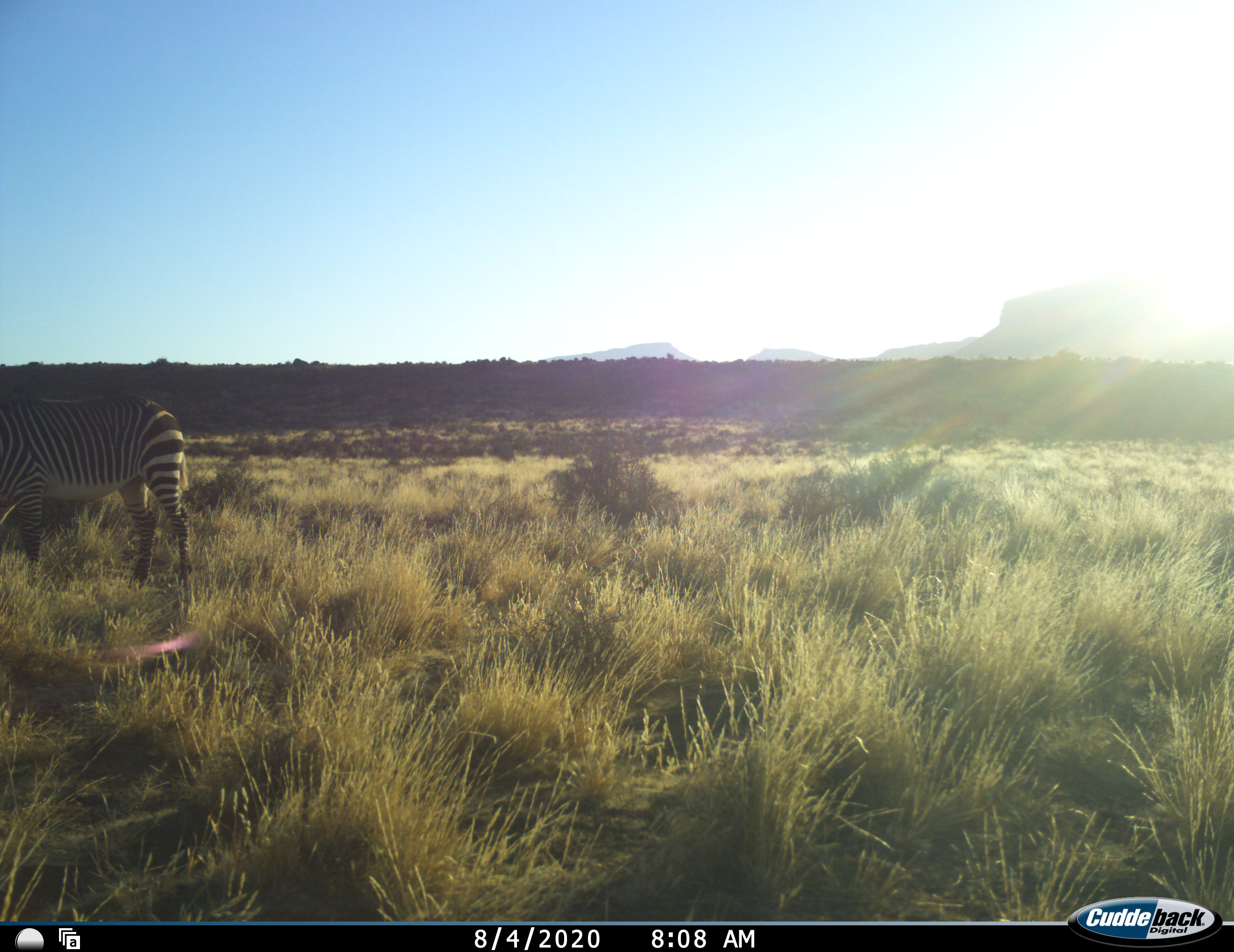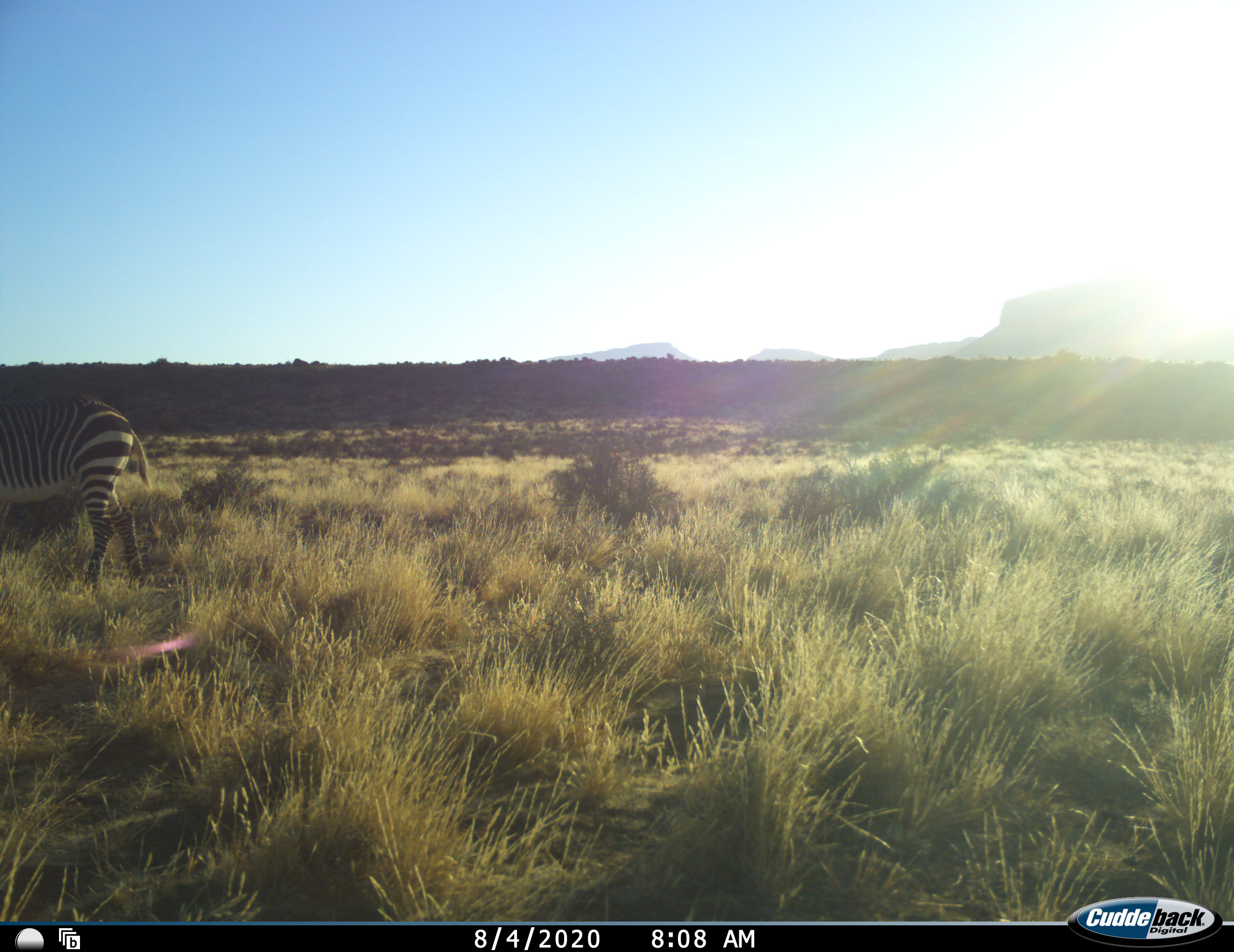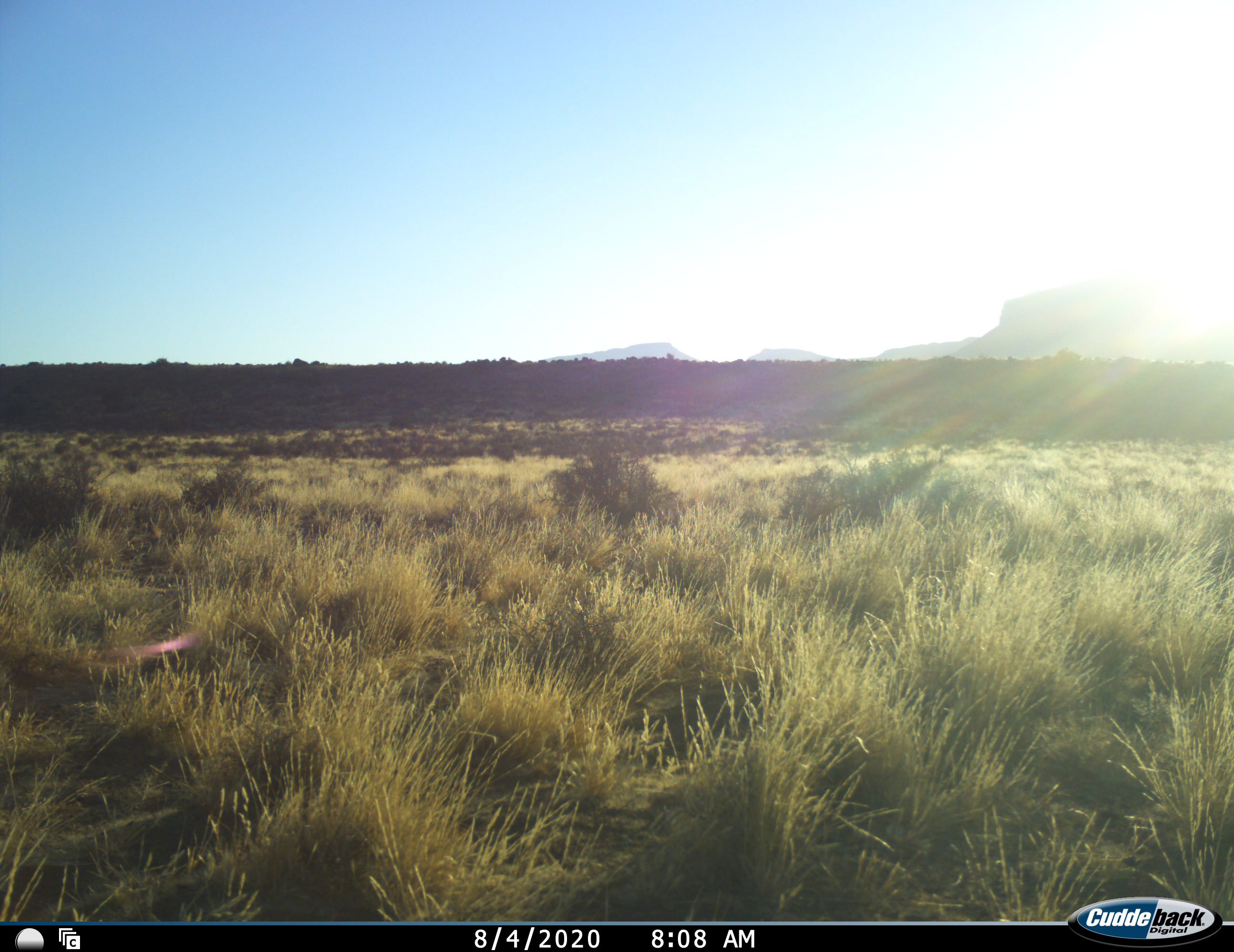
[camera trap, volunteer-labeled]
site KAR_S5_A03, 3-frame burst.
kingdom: Animalia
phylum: Chordata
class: Mammalia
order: Perissodactyla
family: Equidae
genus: Equus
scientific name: Equus zebra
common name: mountain zebra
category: zebramountain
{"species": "zebramountain (mountain zebra) (Equus zebra)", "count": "1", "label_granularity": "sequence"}